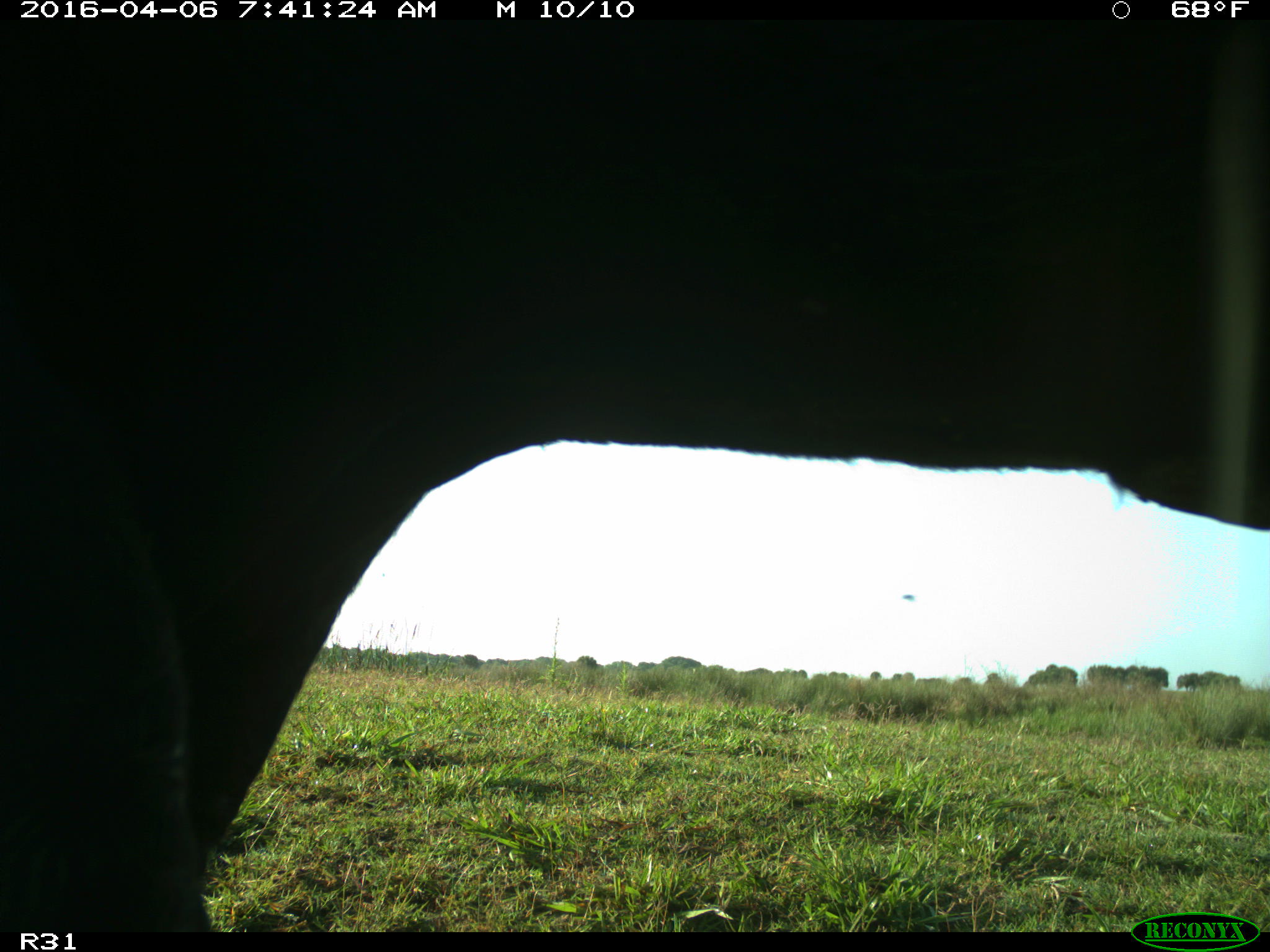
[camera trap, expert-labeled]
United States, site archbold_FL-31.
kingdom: Animalia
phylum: Chordata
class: Mammalia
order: Artiodactyla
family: Bovidae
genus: Bos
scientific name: Bos taurus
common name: domestic cow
Bos taurus (domestic cow).